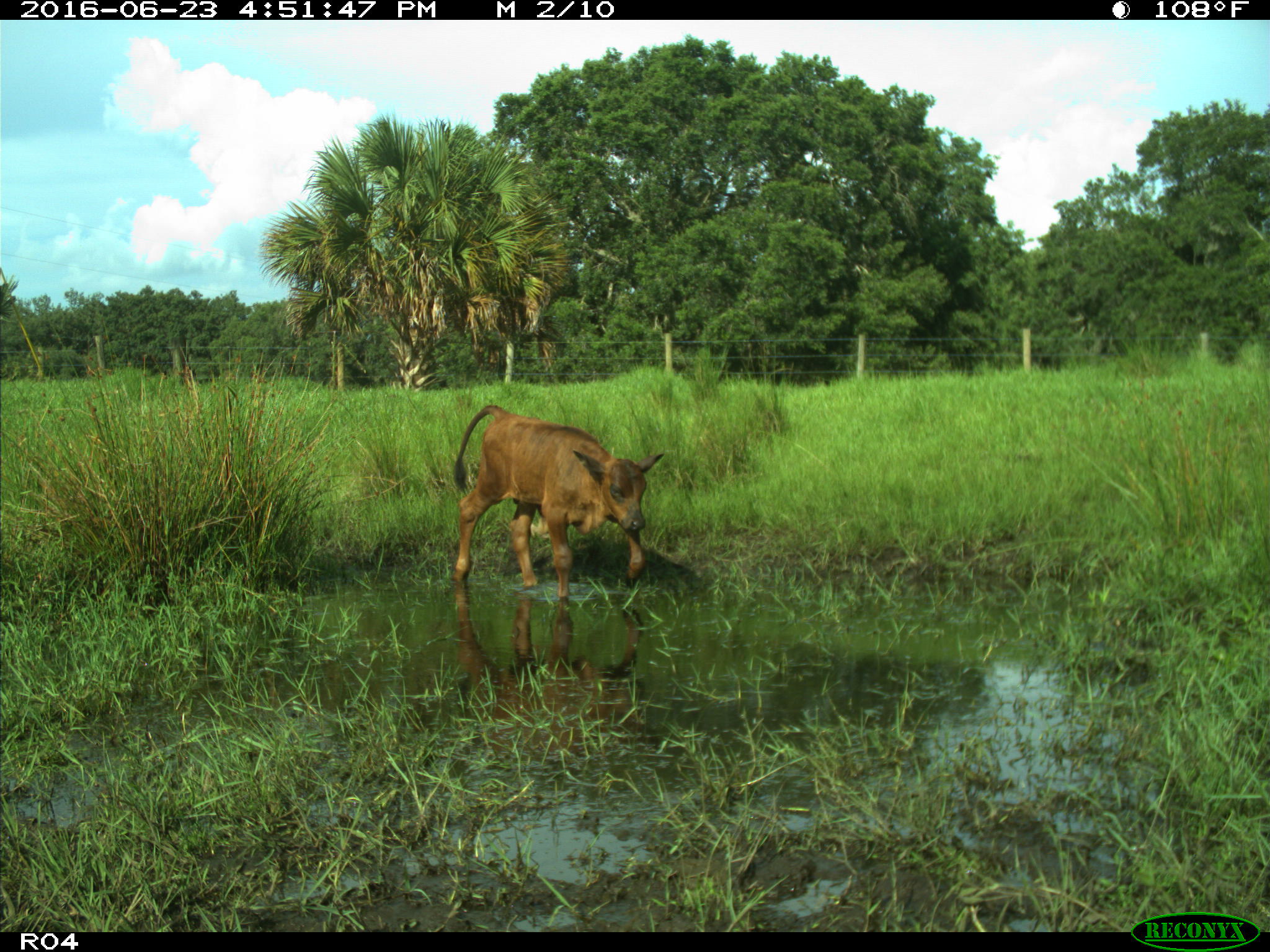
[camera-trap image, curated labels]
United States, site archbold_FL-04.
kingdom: Animalia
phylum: Chordata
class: Mammalia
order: Artiodactyla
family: Bovidae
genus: Bos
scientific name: Bos taurus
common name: domestic cow